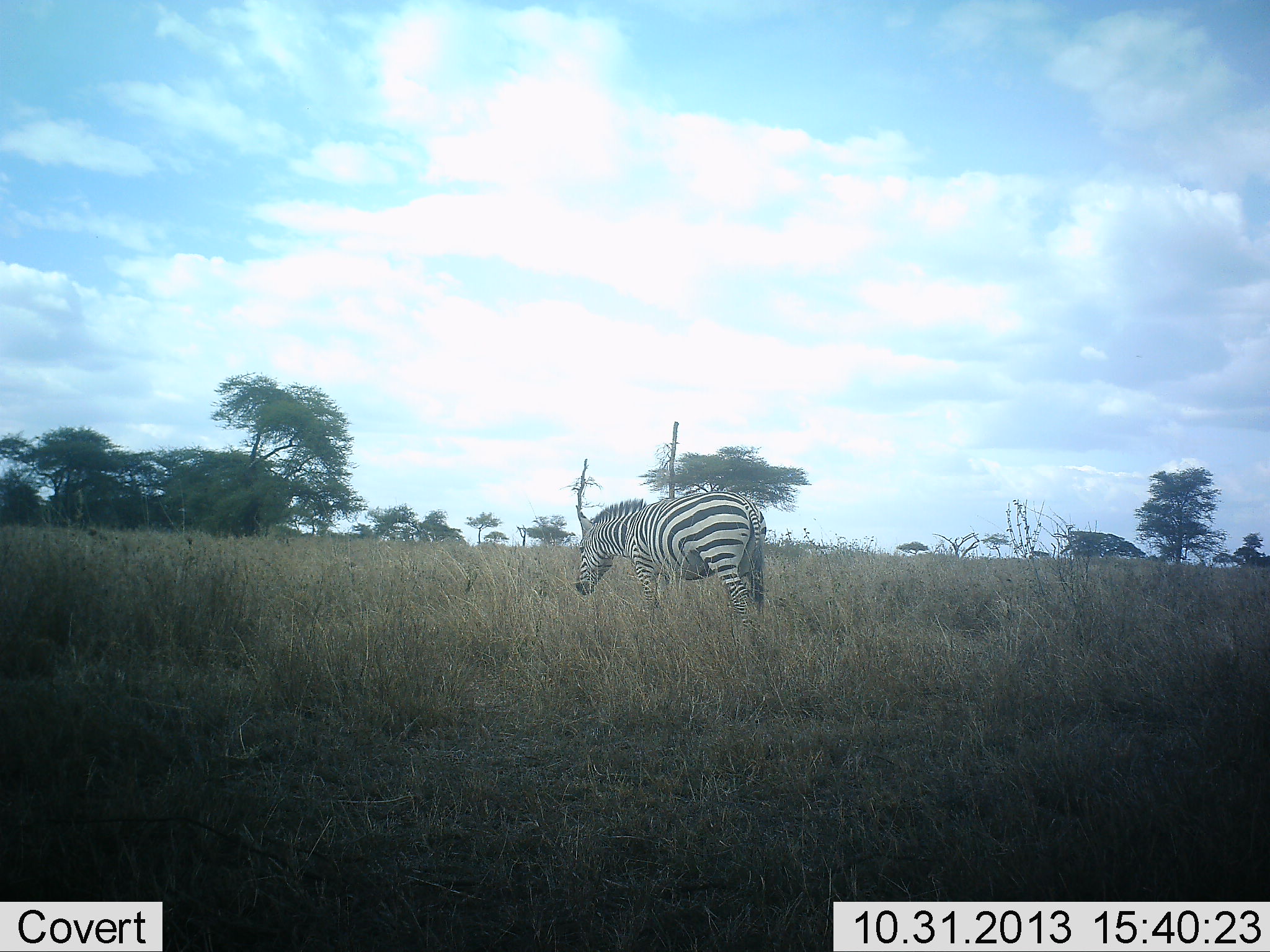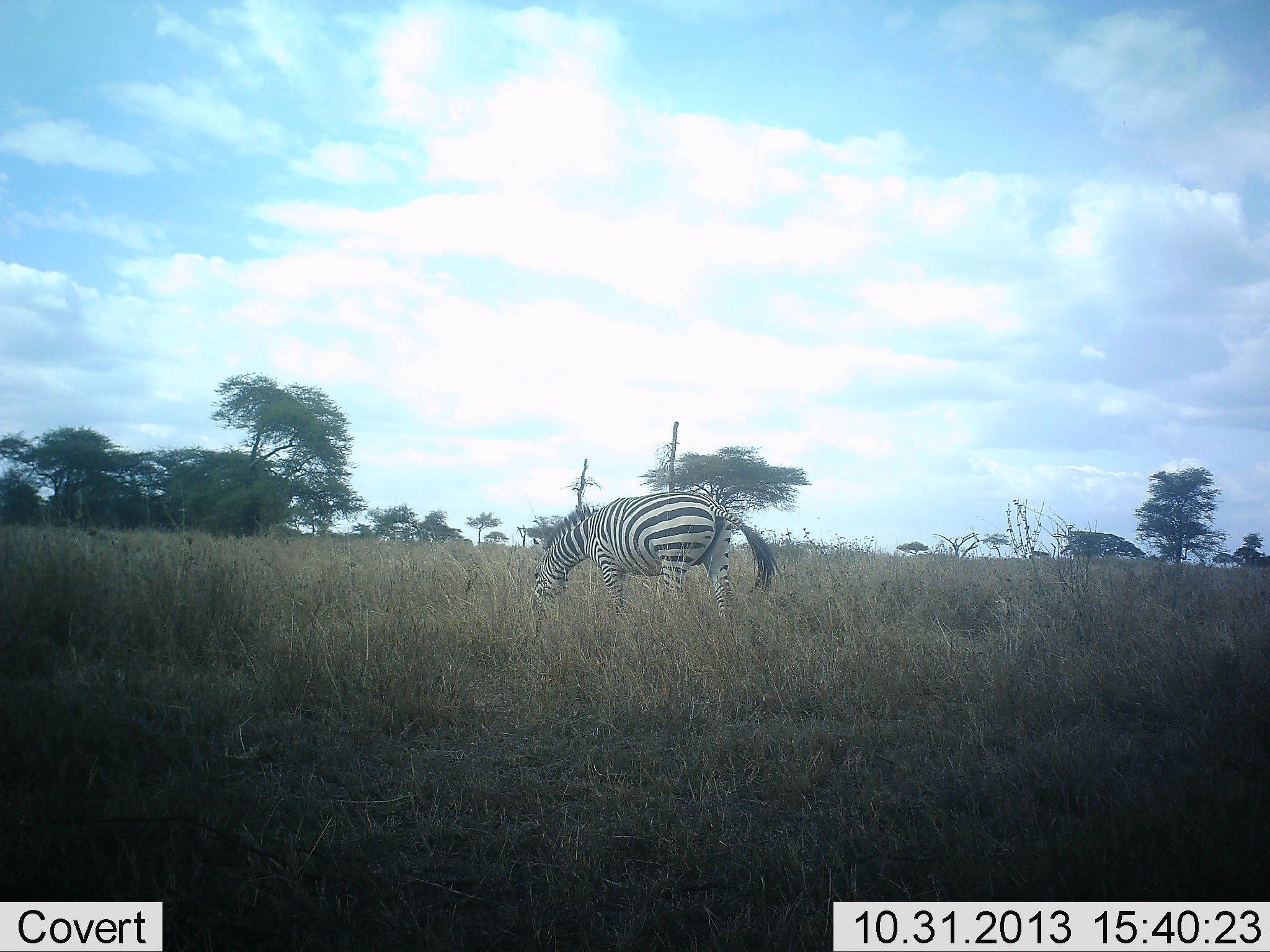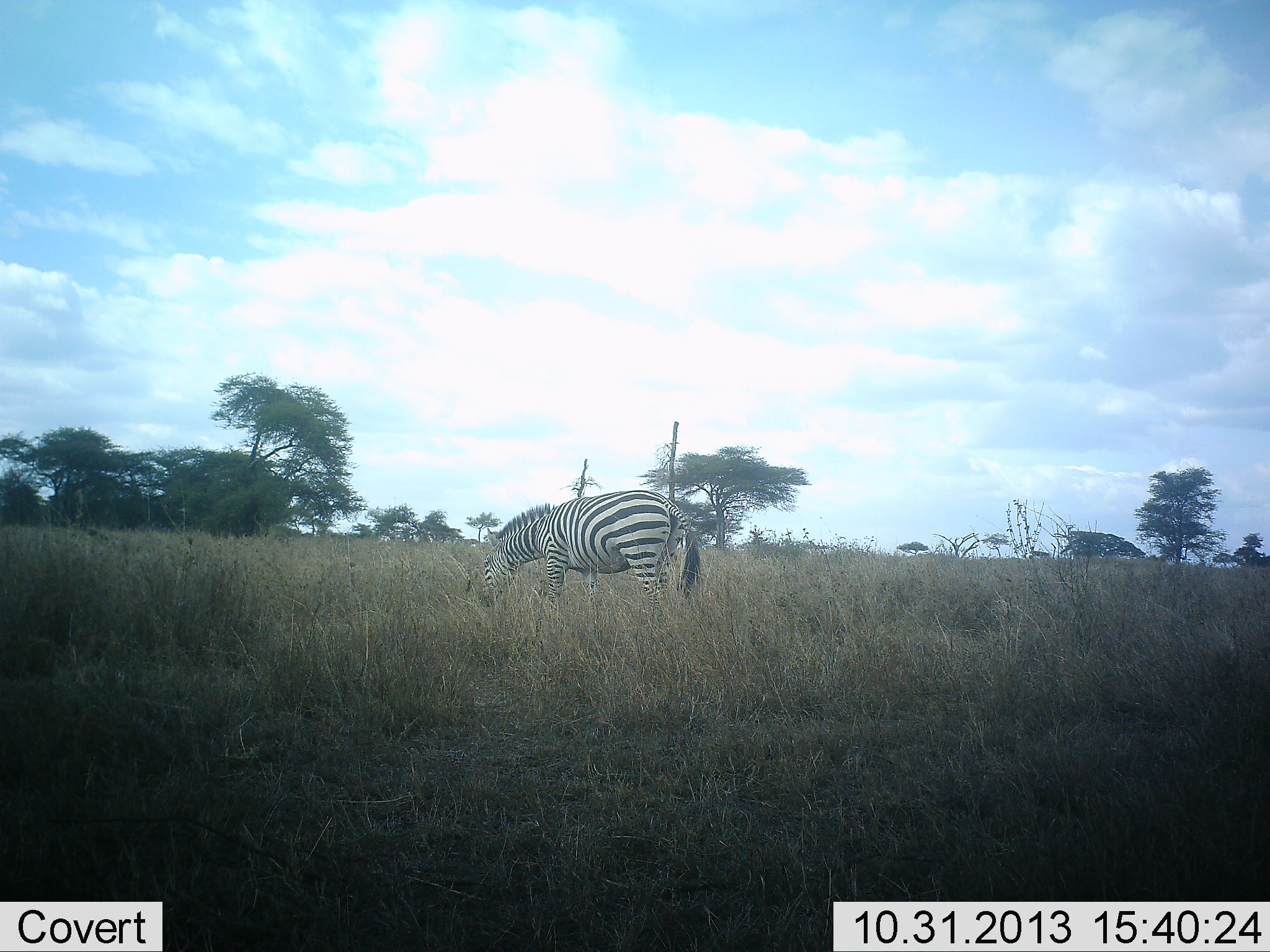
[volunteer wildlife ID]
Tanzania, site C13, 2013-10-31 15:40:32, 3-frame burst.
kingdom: Animalia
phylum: Chordata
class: Mammalia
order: Perissodactyla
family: Equidae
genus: Equus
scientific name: Equus quagga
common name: plains zebra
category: zebra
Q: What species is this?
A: Zebra (plains zebra) (Equus quagga).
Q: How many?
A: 1.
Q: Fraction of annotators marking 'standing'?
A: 10%.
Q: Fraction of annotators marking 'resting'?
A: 10%.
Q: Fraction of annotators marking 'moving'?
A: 50%.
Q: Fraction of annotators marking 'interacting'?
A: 0%.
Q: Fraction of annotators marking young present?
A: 0%.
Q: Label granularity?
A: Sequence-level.